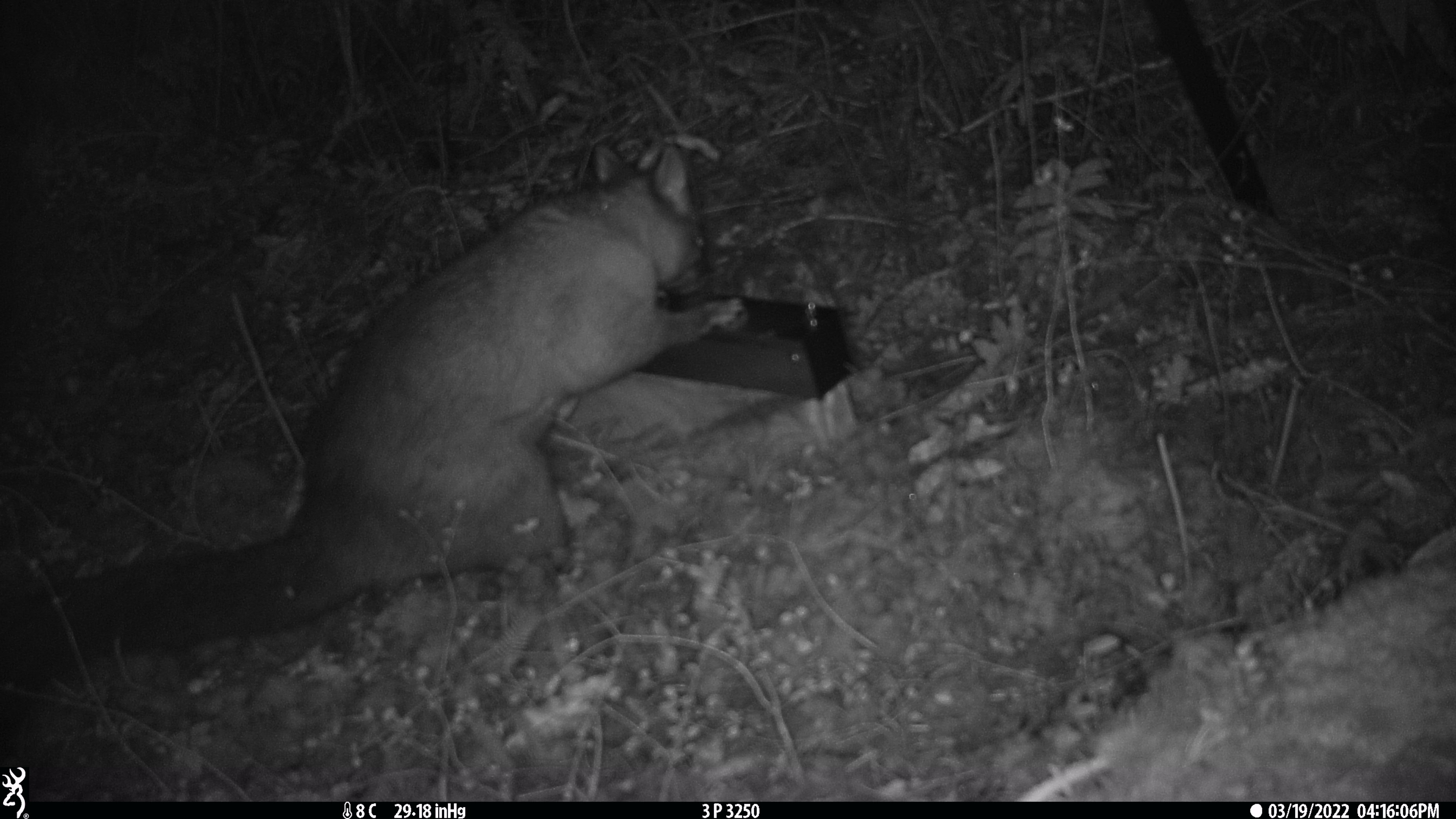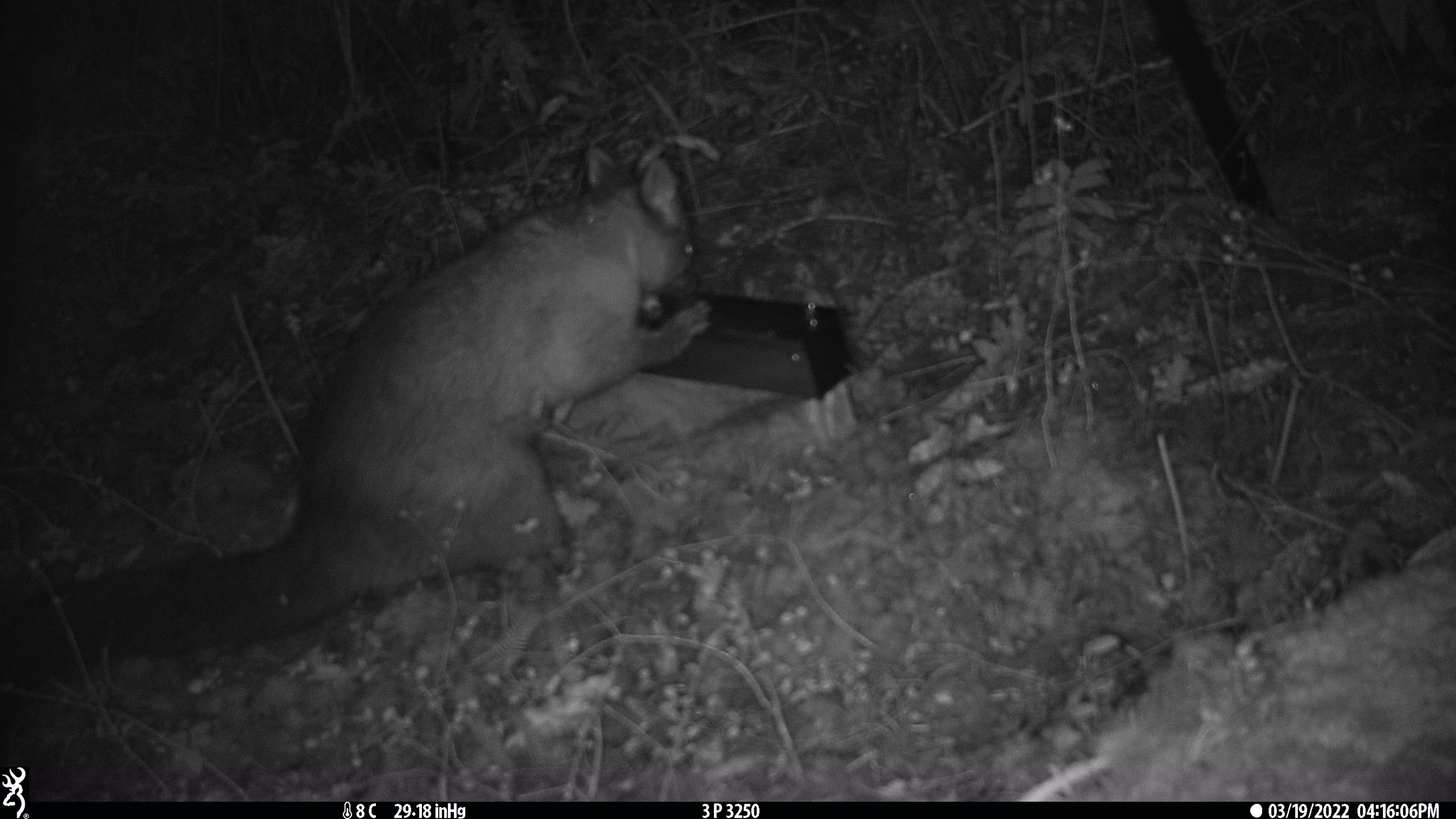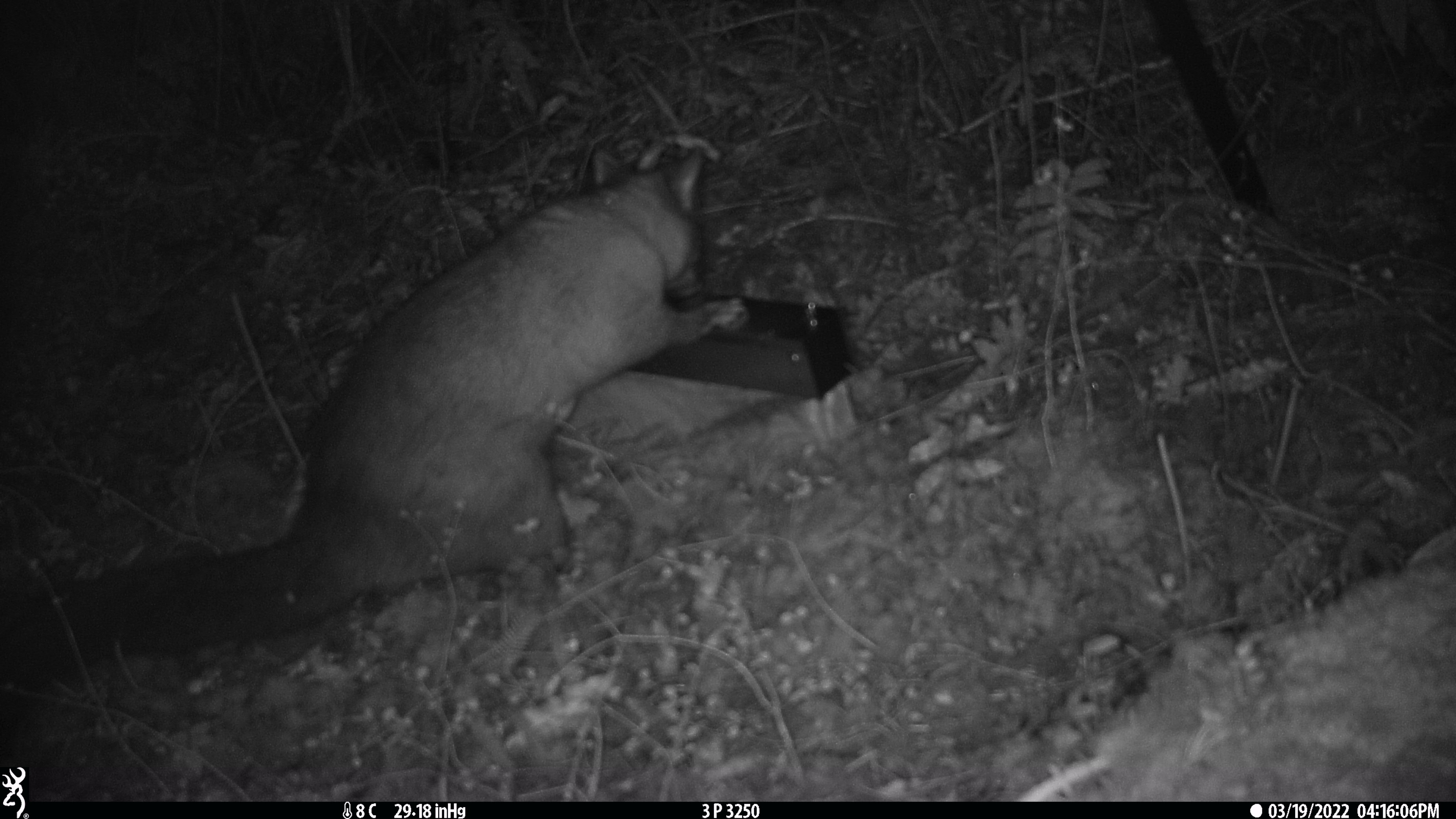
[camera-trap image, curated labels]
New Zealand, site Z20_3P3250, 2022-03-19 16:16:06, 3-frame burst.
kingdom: Animalia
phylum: Chordata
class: Mammalia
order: Diprotodontia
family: Phalangeridae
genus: Trichosurus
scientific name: Trichosurus vulpecula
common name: common brushtail possum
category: possum